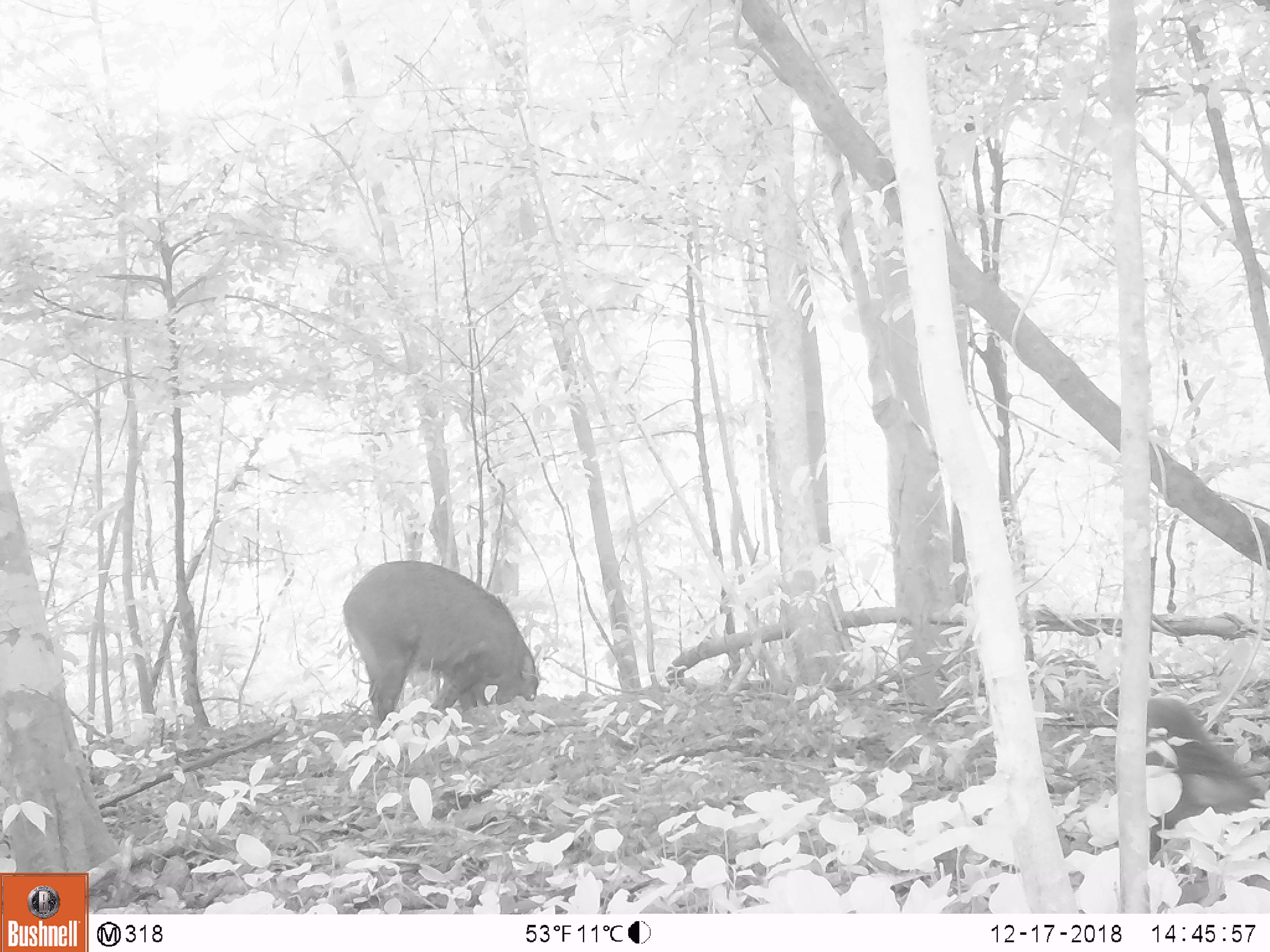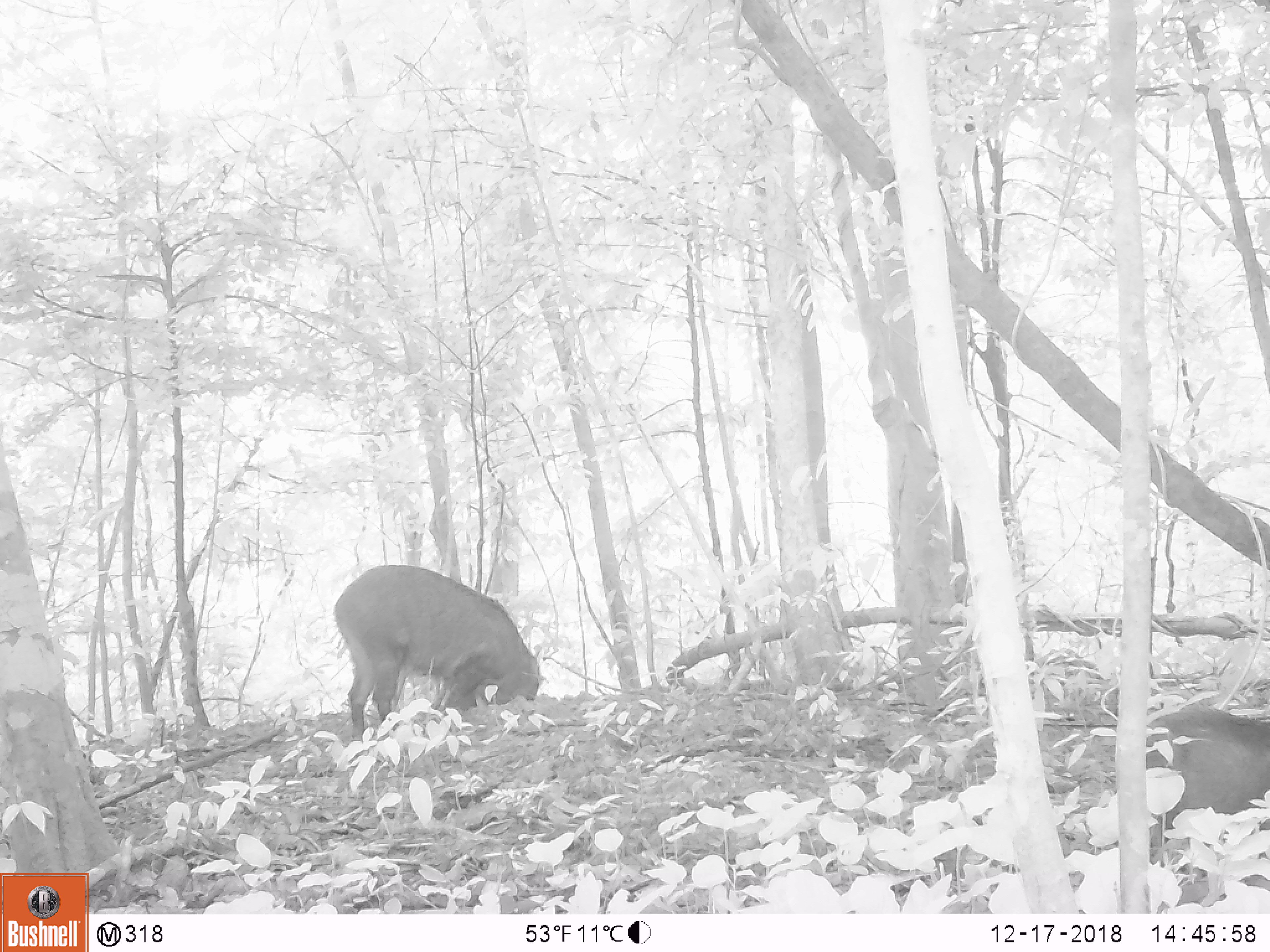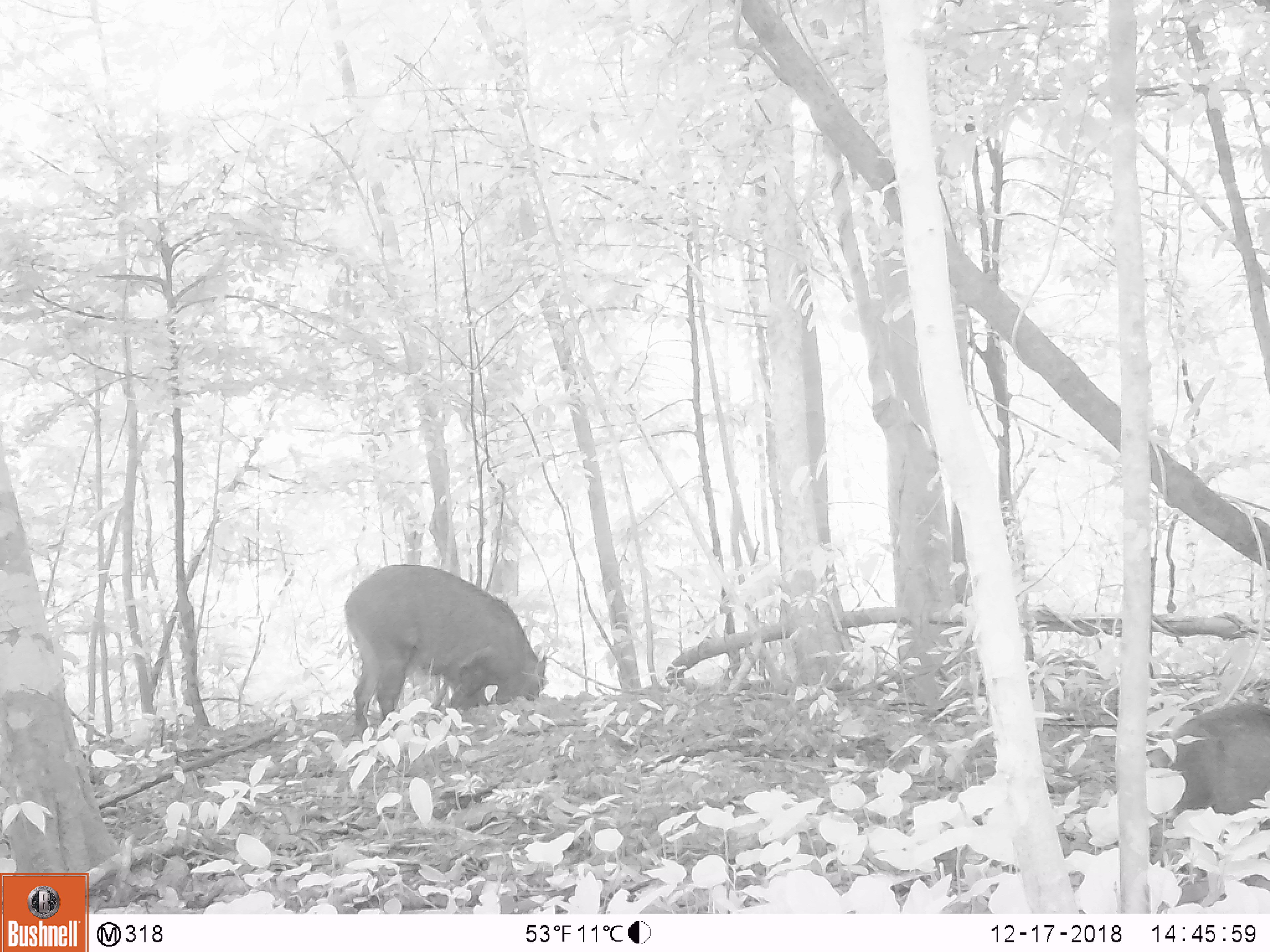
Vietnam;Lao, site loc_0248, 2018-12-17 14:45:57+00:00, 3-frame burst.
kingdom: Animalia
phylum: Chordata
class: Mammalia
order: Artiodactyla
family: Suidae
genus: Sus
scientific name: Sus scrofa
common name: eurasian wild pig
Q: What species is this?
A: Eurasian wild pig (Sus scrofa).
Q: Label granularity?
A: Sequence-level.